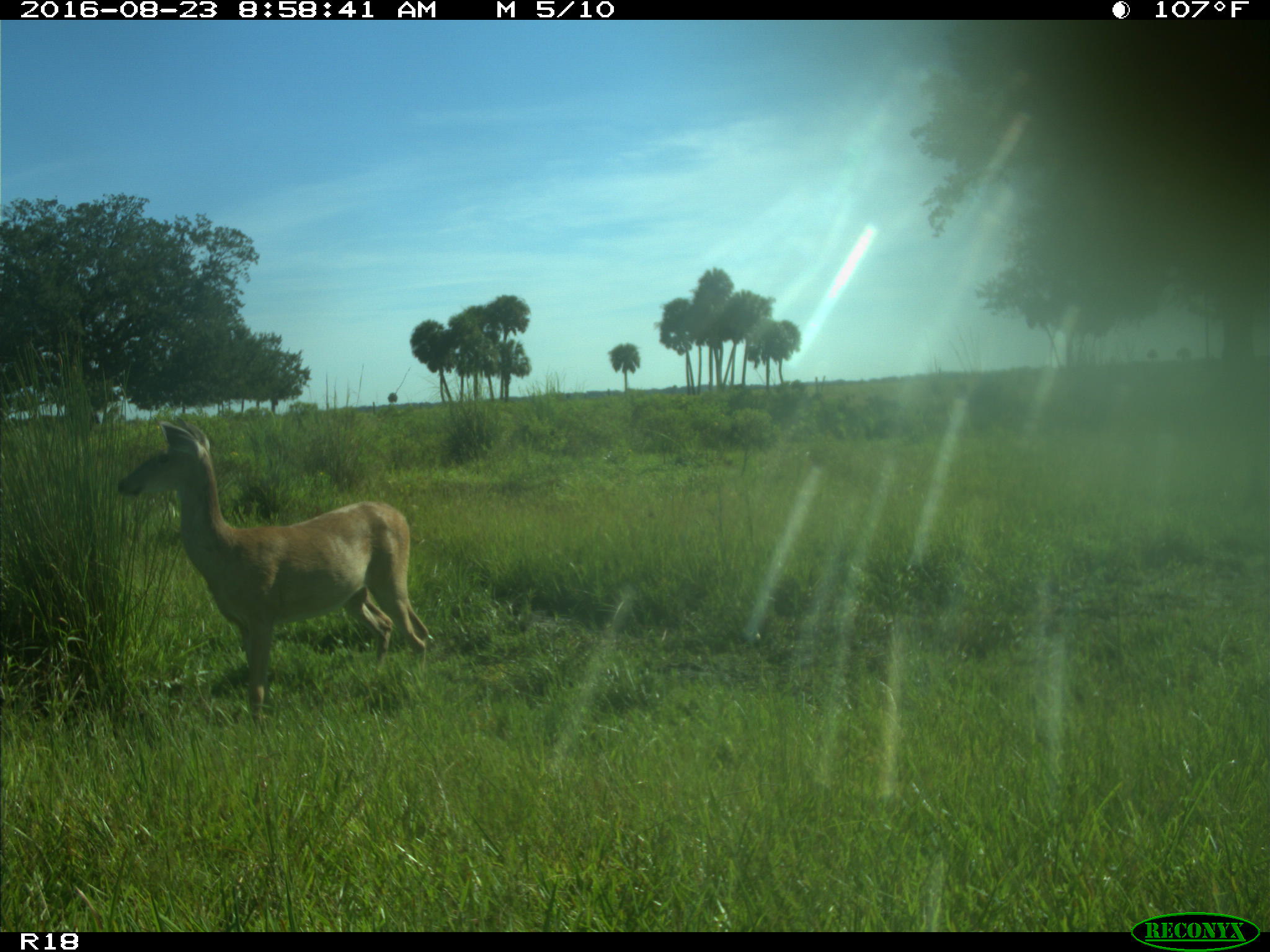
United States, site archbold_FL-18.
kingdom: Animalia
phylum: Chordata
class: Mammalia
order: Artiodactyla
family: Cervidae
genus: Odocoileus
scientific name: Odocoileus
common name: deer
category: unidentified deer